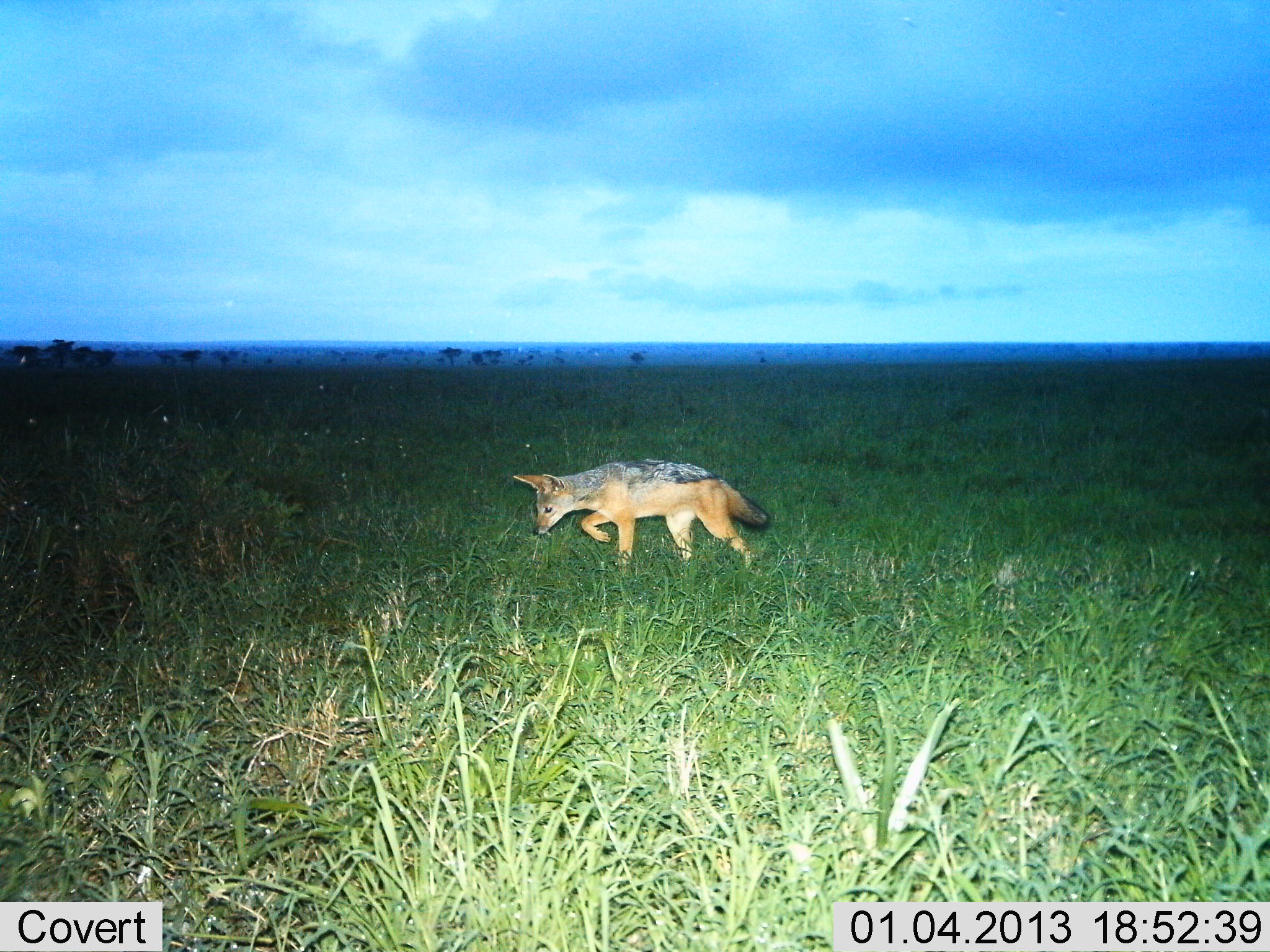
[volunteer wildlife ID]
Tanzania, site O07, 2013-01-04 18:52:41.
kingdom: Animalia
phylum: Chordata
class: Mammalia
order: Carnivora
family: Canidae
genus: Lupulella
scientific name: Lupulella mesomelas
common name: black-backed jackal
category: jackal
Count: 1.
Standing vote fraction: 29%.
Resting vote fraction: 0%.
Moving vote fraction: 67%.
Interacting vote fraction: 7%.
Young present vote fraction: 5%.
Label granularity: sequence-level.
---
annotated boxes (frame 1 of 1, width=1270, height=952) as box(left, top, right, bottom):
animal: box(512, 458, 770, 581)